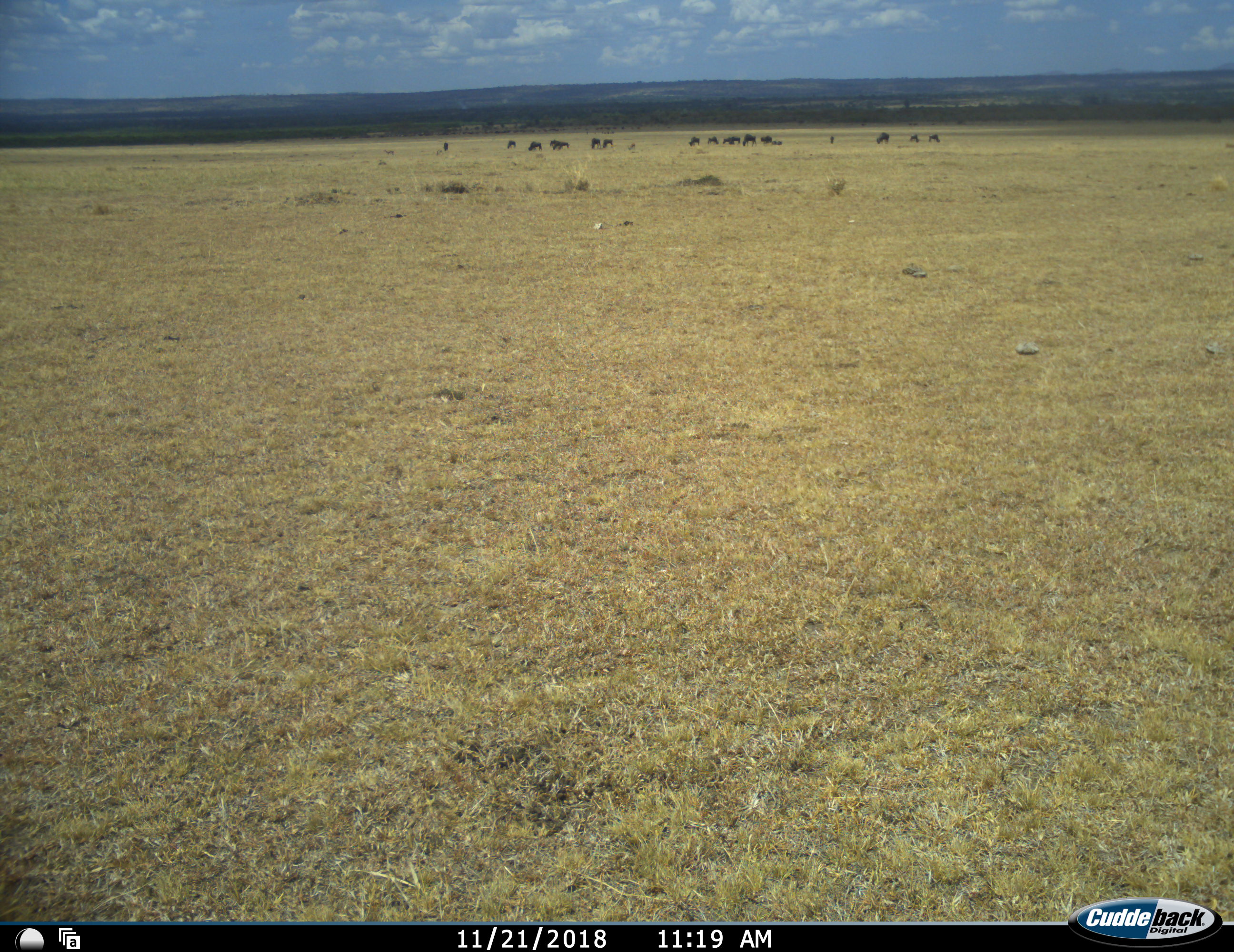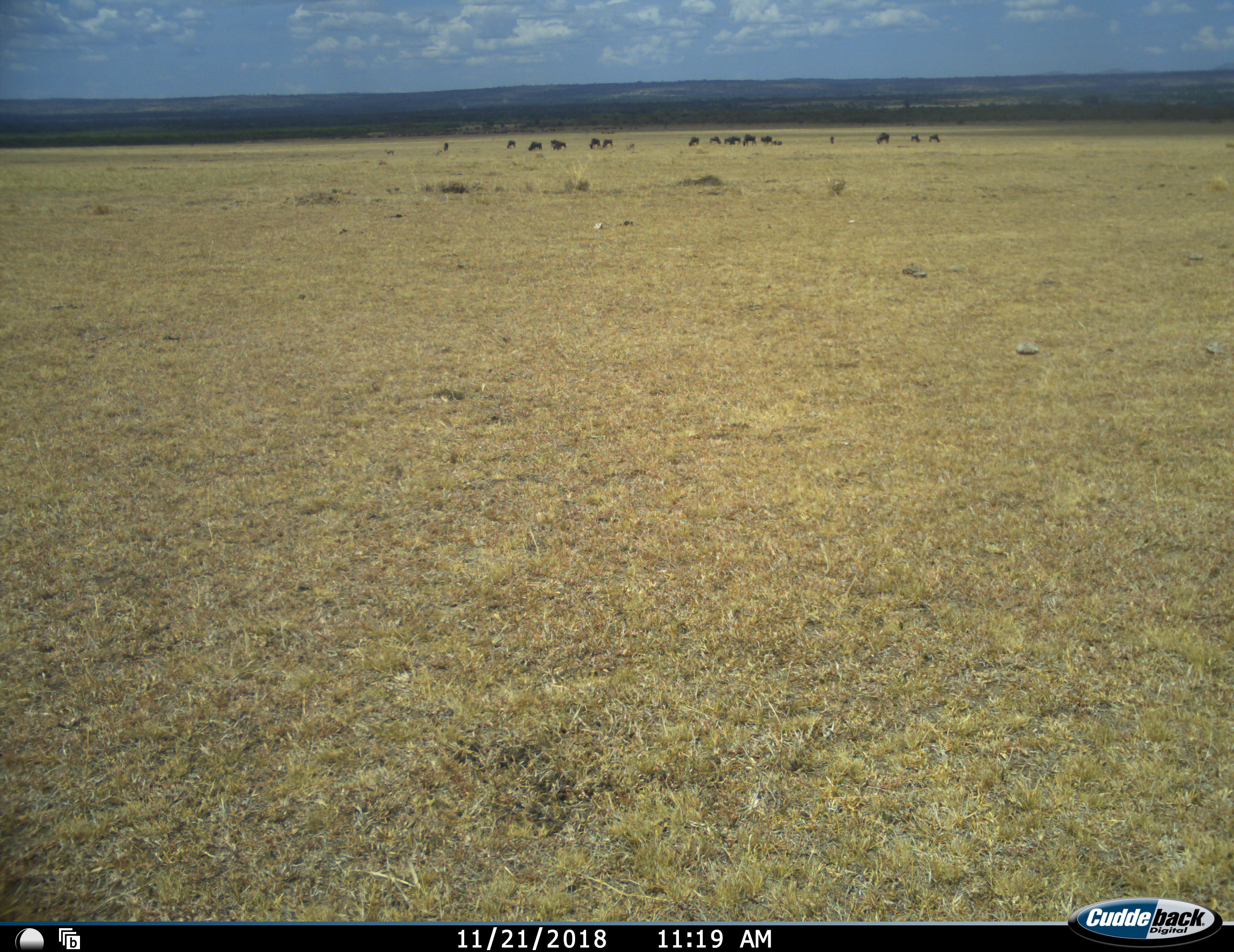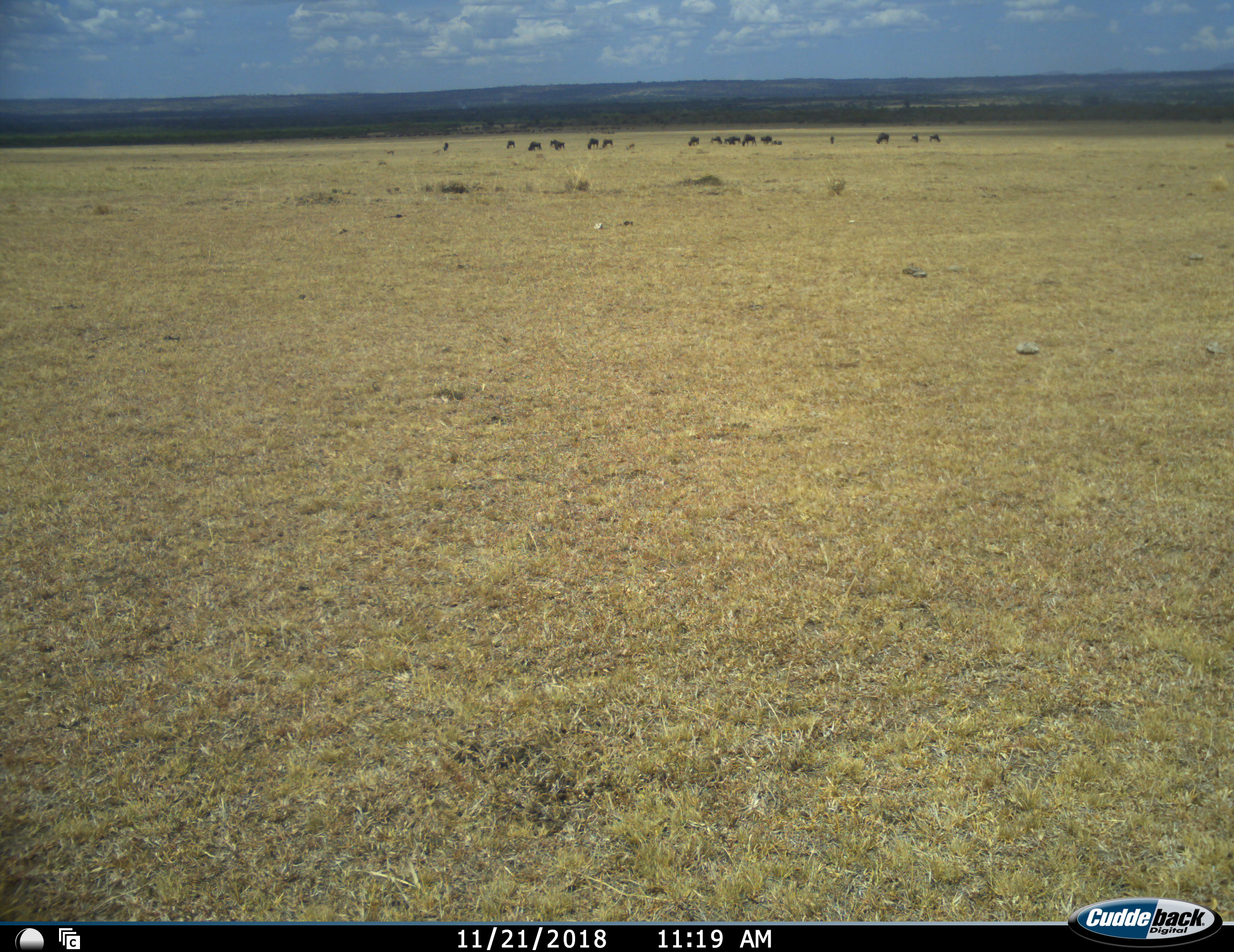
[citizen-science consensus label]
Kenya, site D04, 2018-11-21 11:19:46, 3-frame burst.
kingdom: Animalia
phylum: Chordata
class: Mammalia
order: Artiodactyla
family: Bovidae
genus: Connochaetes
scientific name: Connochaetes taurinus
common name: common wildebeest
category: wildebeest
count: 11-50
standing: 57%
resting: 14%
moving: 29%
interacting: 0%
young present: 14%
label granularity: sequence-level